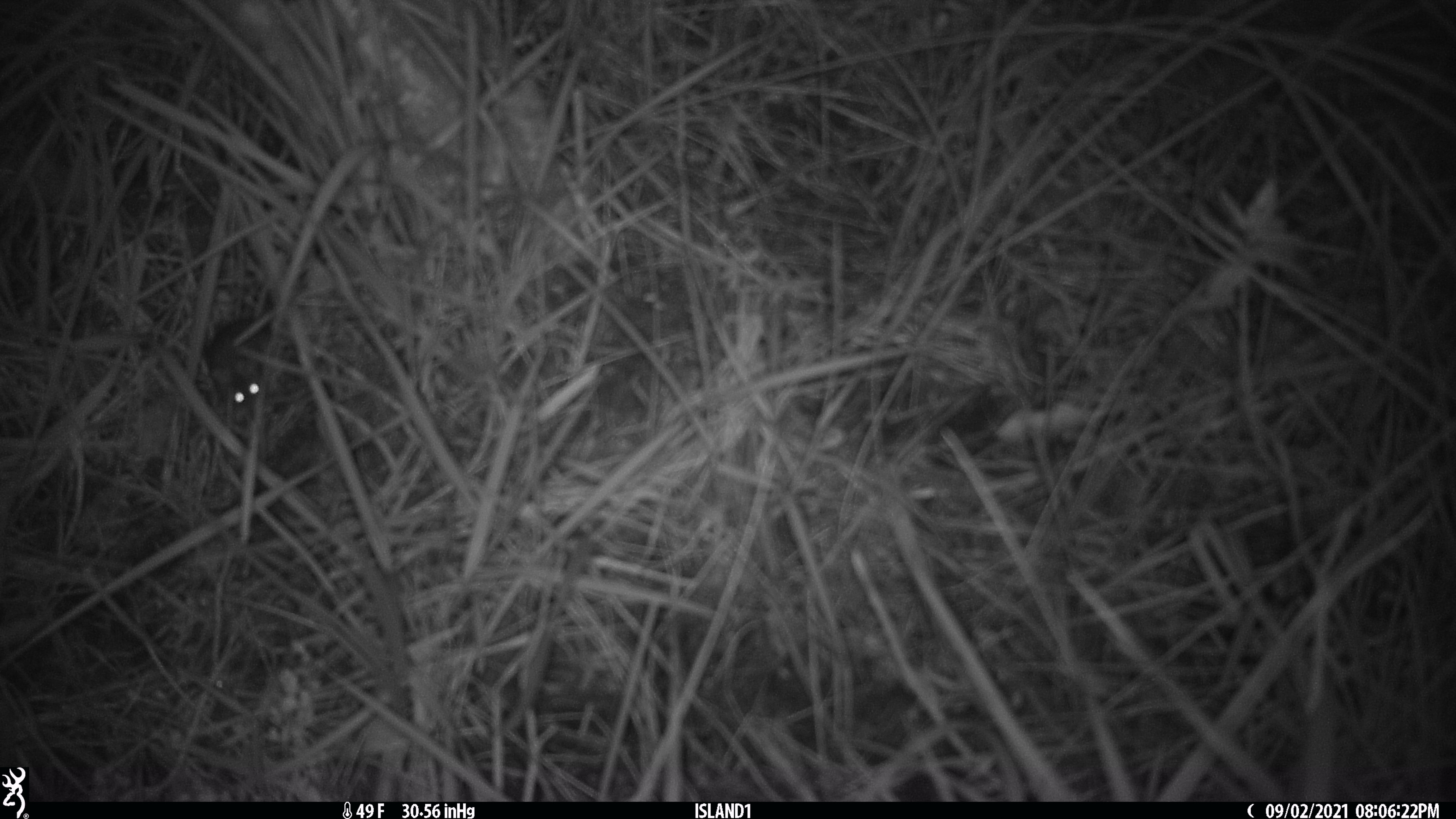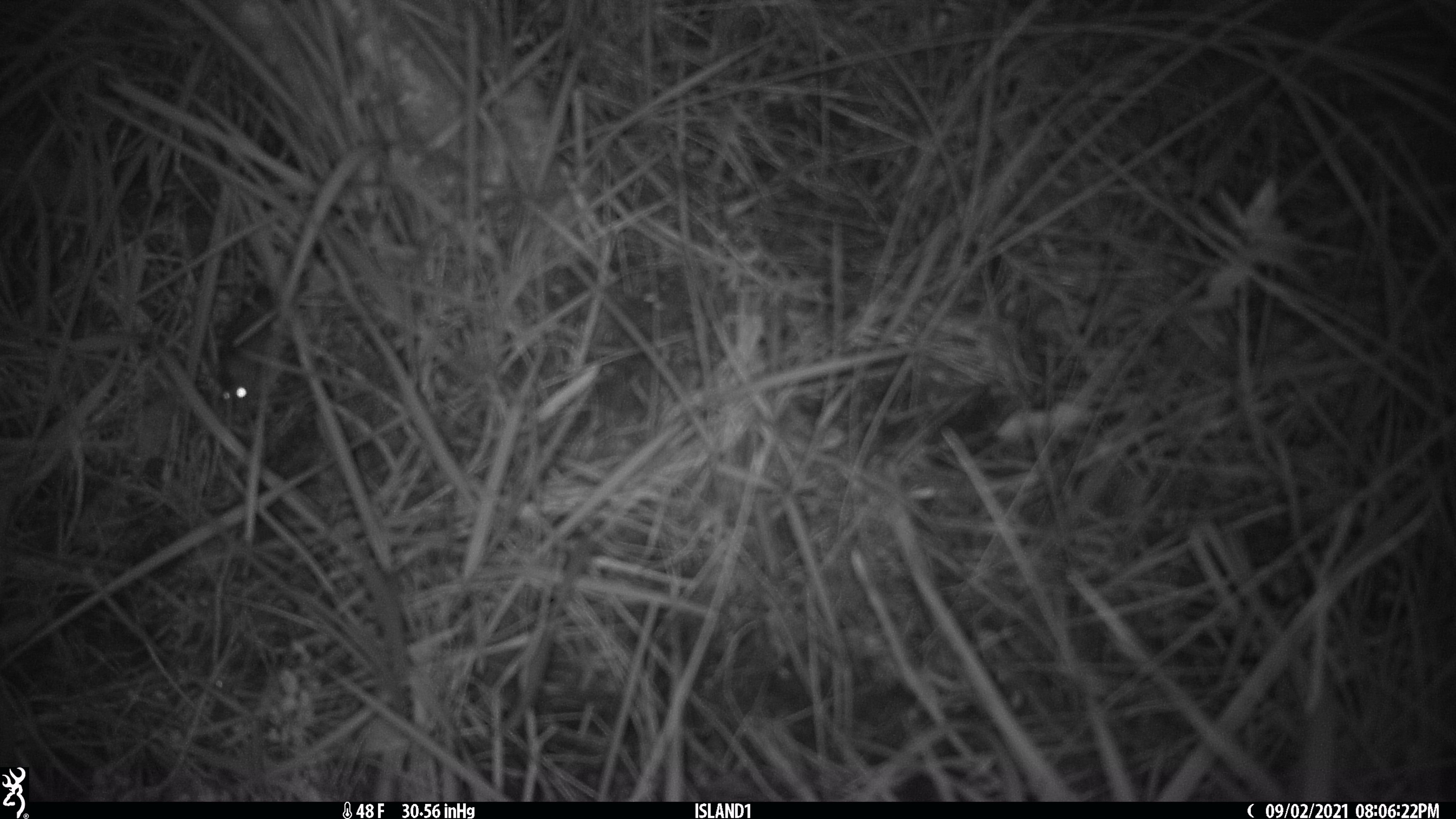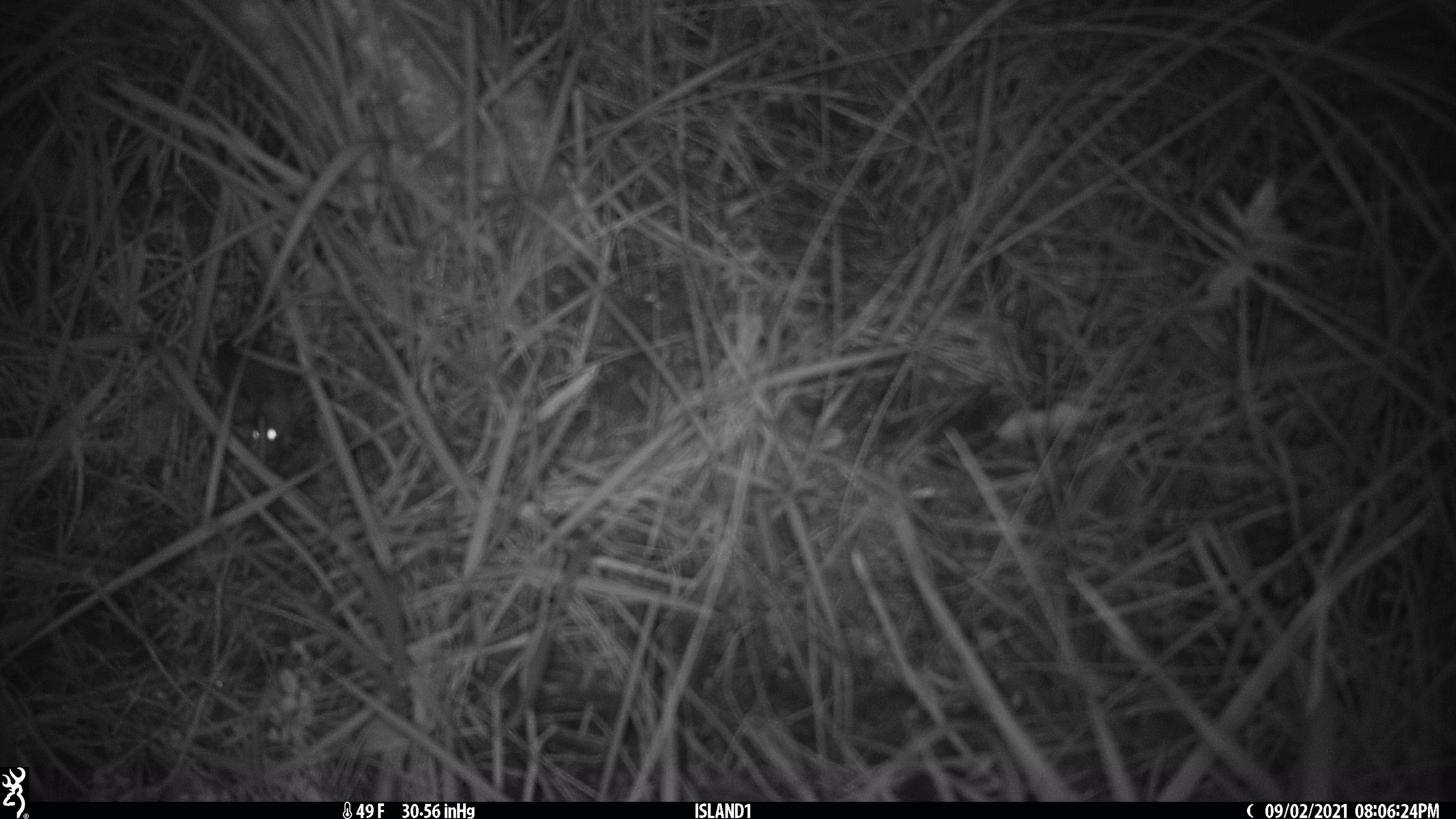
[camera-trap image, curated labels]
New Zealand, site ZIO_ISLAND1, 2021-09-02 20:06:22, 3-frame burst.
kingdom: Animalia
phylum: Chordata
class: Mammalia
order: Rodentia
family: Muridae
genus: Mus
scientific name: Mus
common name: mouse